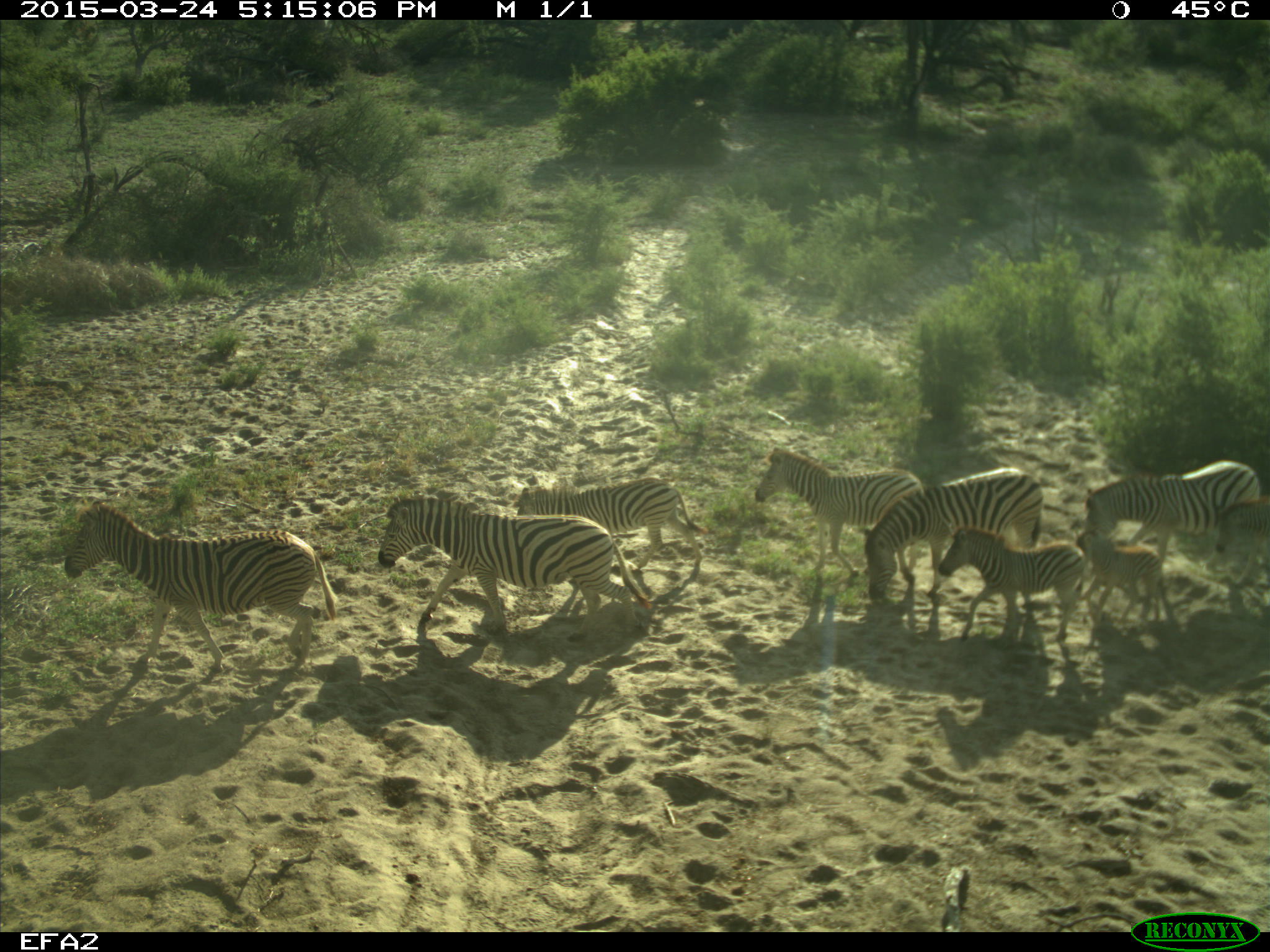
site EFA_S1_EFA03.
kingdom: Animalia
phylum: Chordata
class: Mammalia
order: Perissodactyla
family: Equidae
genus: Equus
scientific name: Equus quagga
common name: plains zebra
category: zebraplains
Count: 9.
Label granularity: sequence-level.